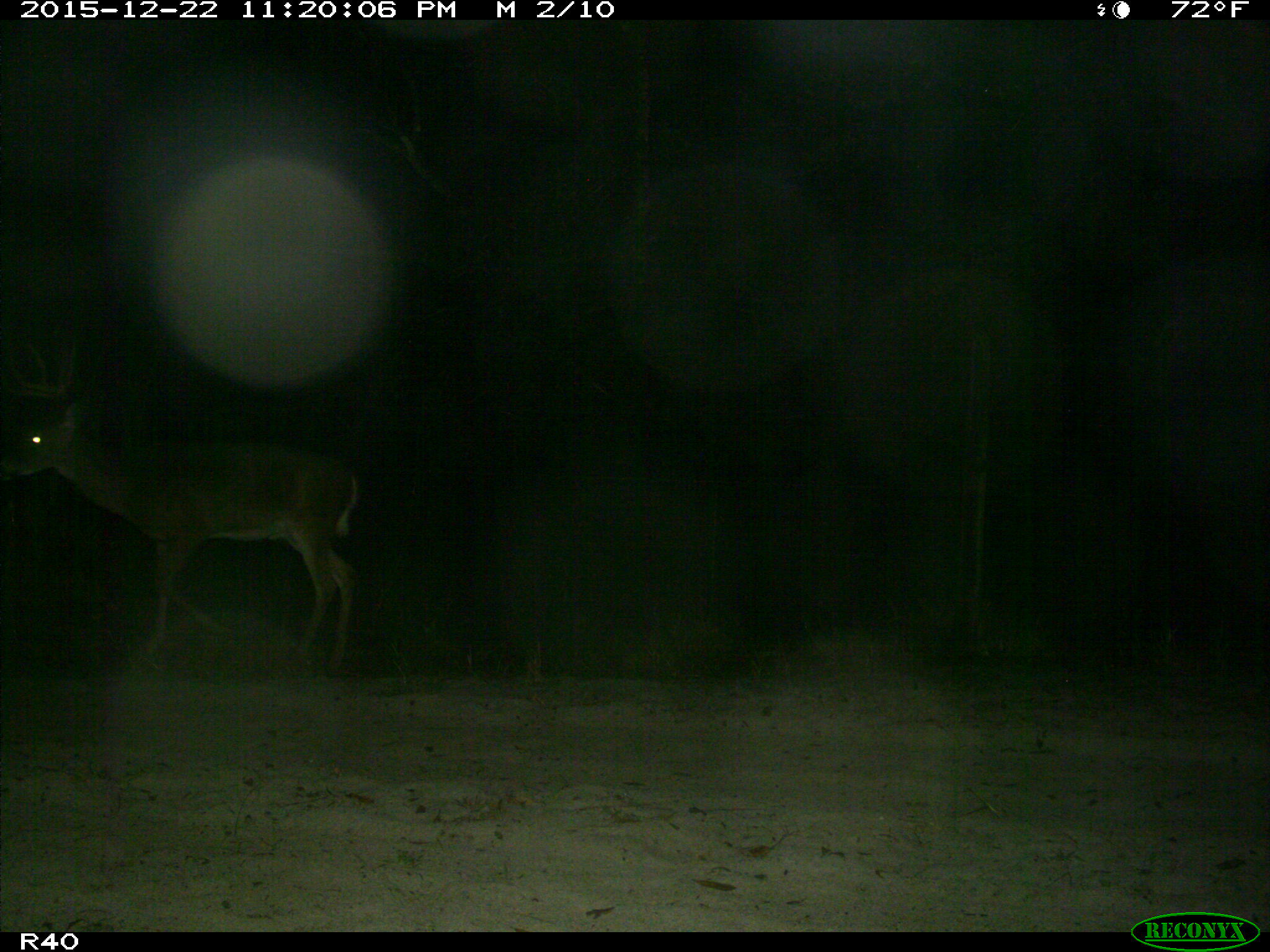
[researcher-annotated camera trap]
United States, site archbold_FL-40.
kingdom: Animalia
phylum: Chordata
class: Mammalia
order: Artiodactyla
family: Cervidae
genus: Odocoileus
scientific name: Odocoileus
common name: deer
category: unidentified deer